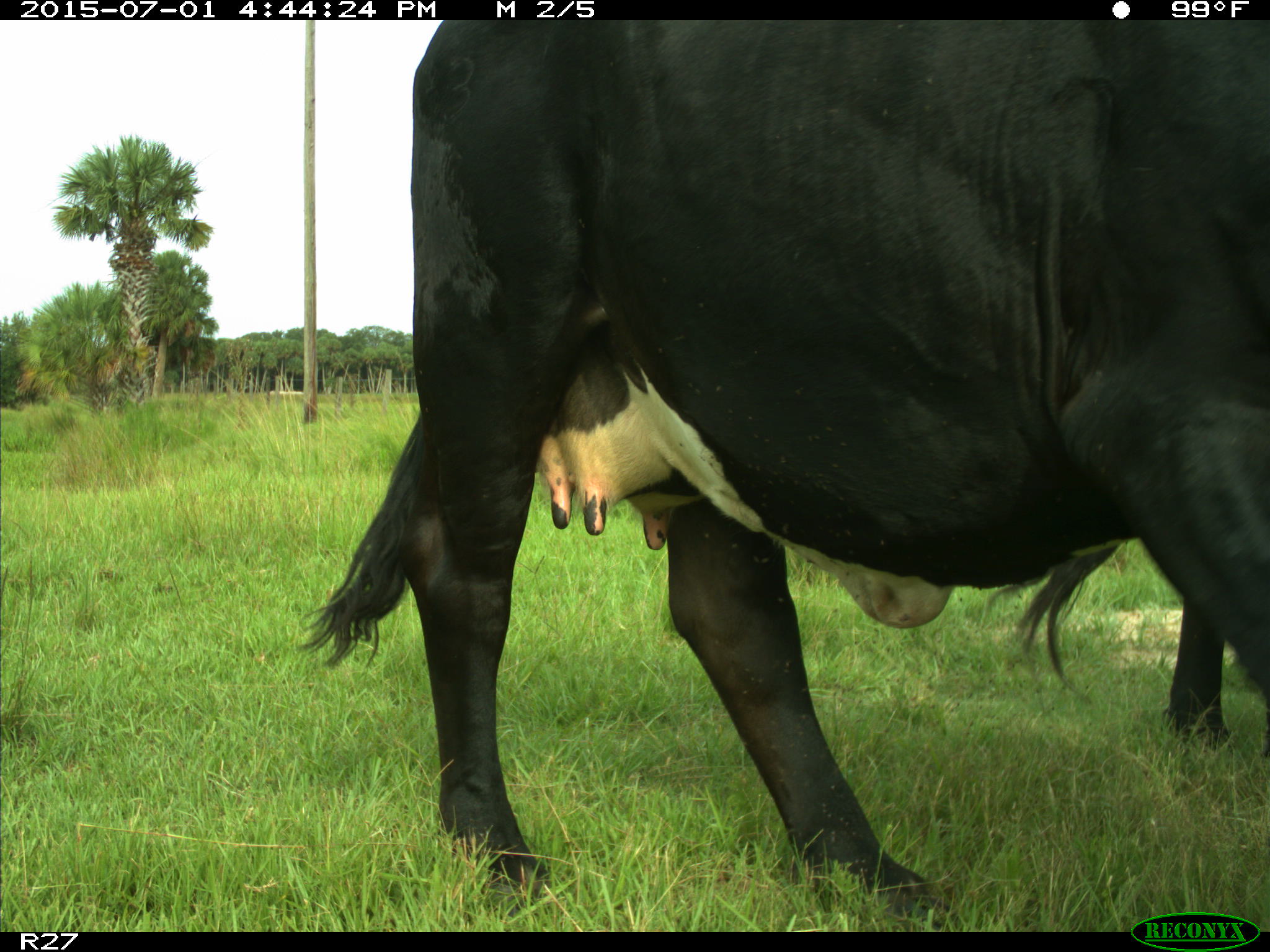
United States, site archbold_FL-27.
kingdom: Animalia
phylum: Chordata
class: Mammalia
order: Artiodactyla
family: Bovidae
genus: Bos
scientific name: Bos taurus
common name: domestic cow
Bos taurus (domestic cow).